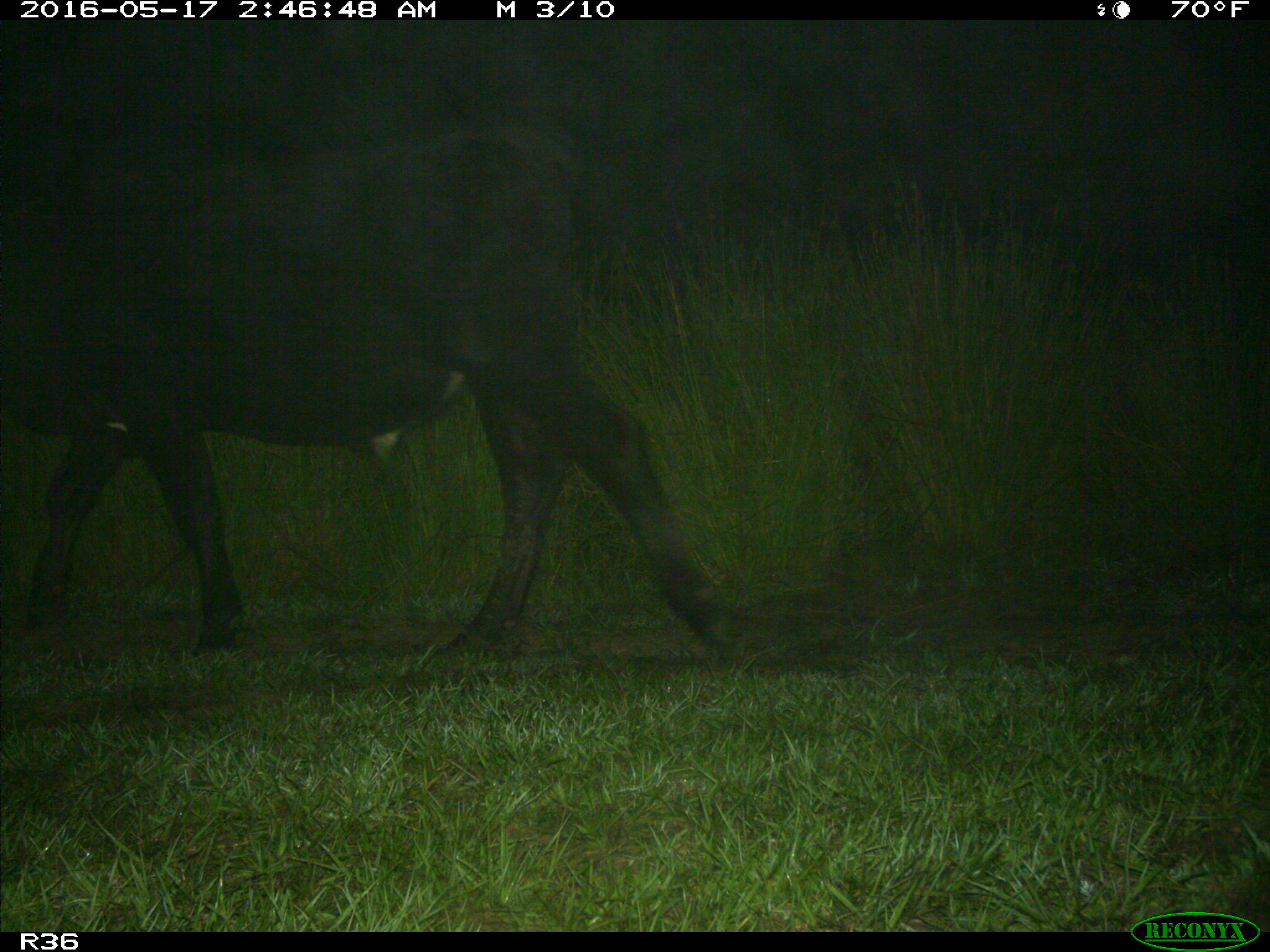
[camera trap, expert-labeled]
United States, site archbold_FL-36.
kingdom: Animalia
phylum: Chordata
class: Mammalia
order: Artiodactyla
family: Bovidae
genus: Bos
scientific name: Bos taurus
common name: domestic cow